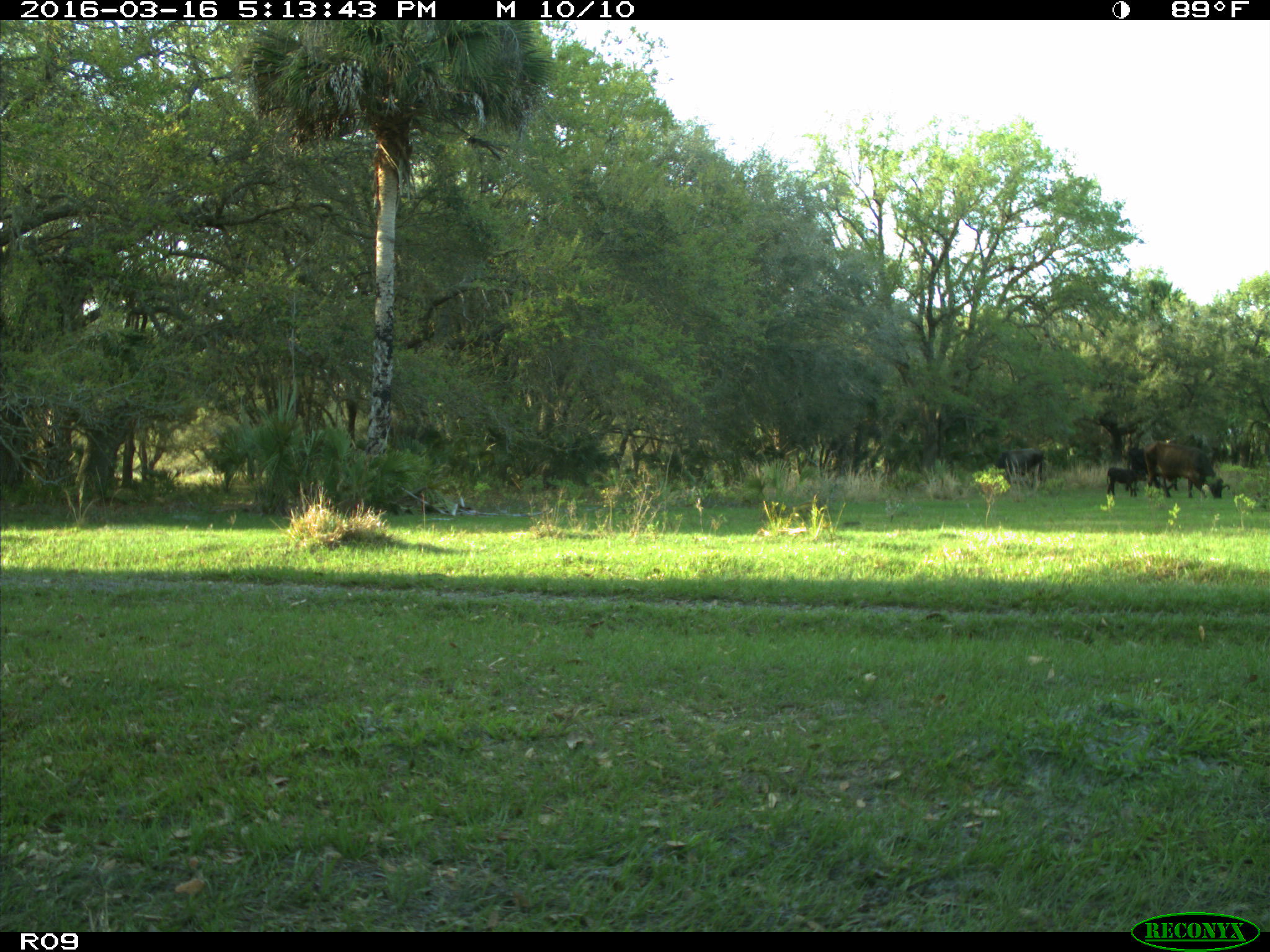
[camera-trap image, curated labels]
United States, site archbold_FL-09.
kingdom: Animalia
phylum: Chordata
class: Mammalia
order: Artiodactyla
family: Bovidae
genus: Bos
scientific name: Bos taurus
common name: domestic cow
Bos taurus (domestic cow).